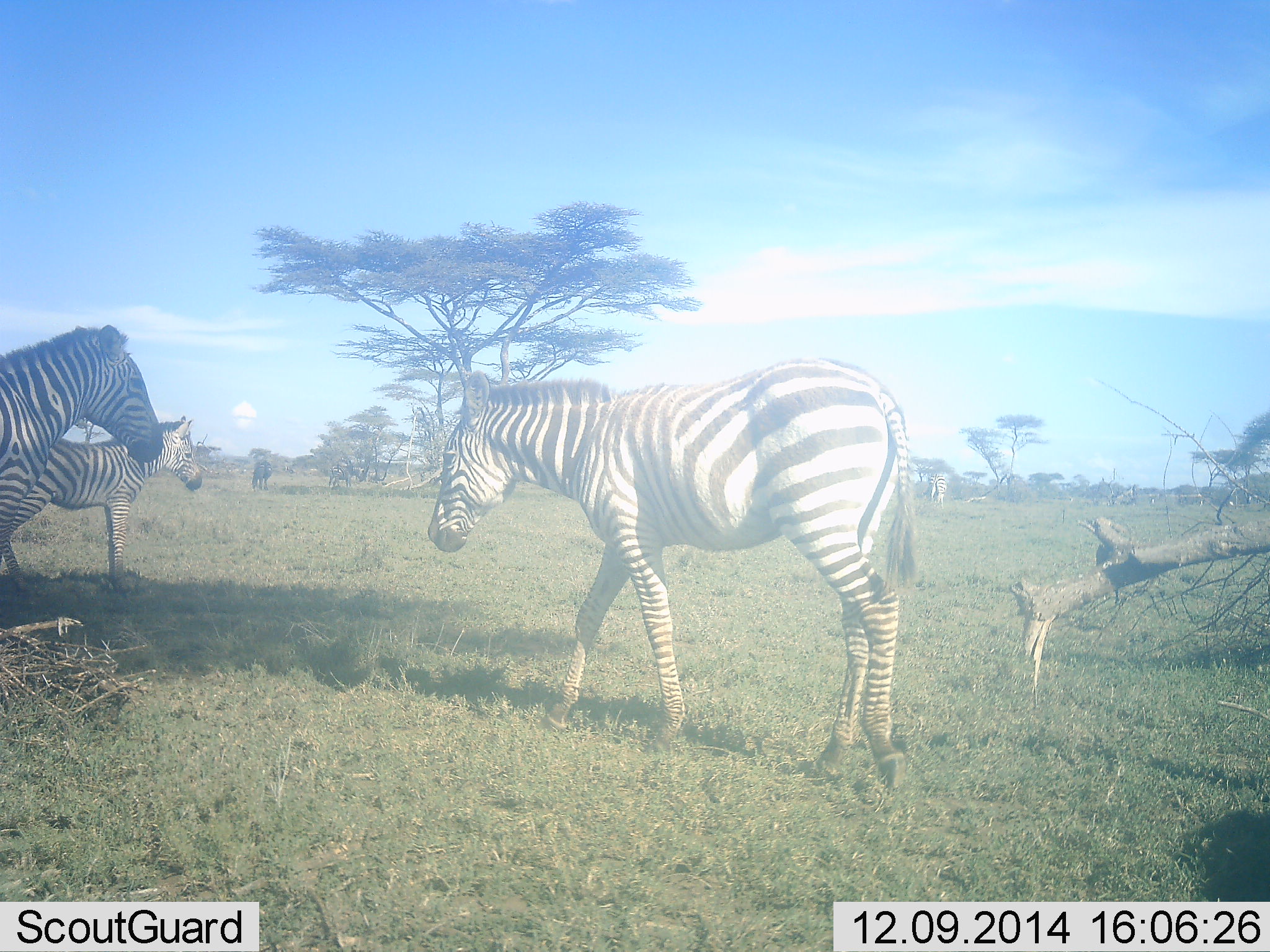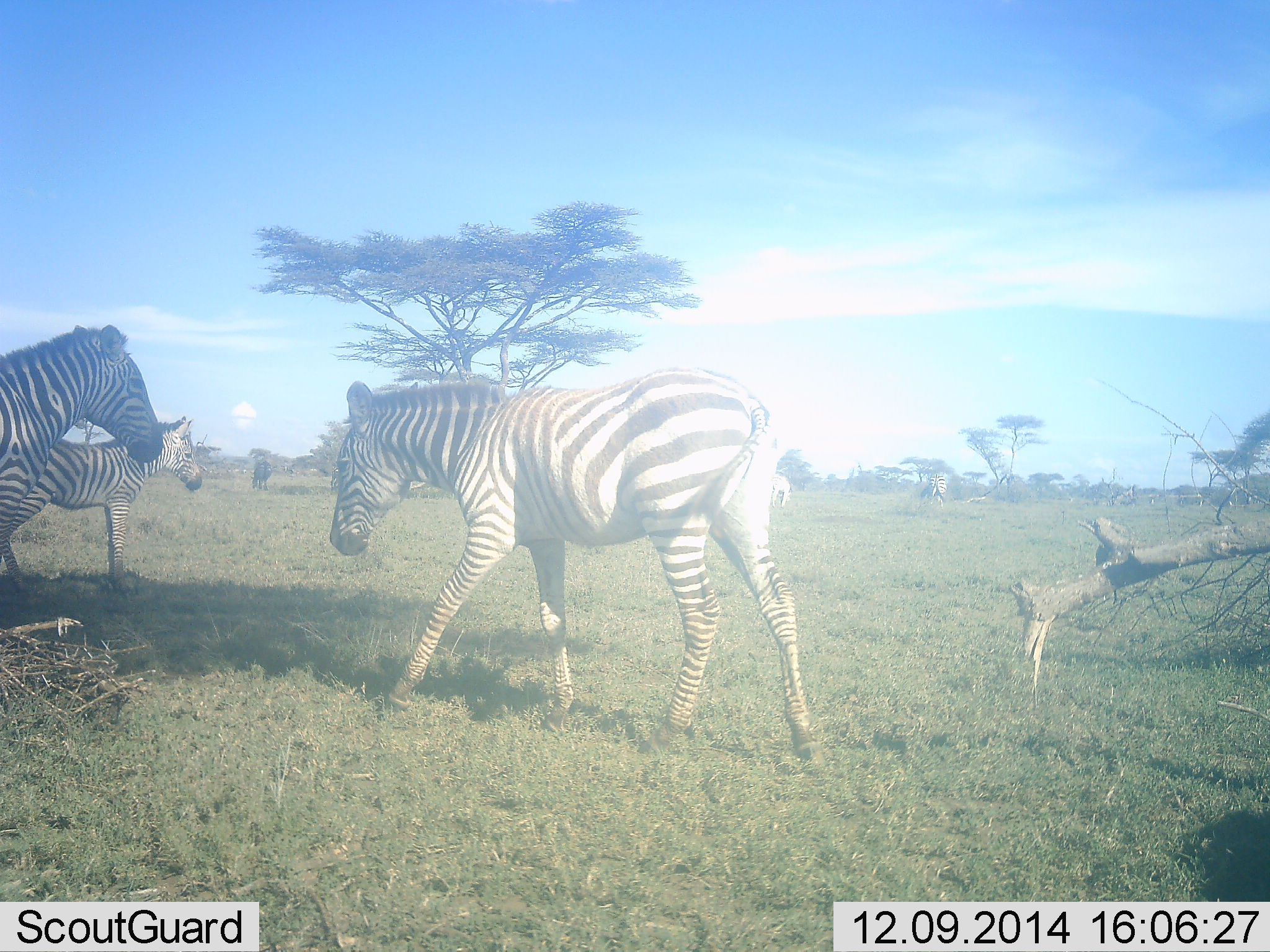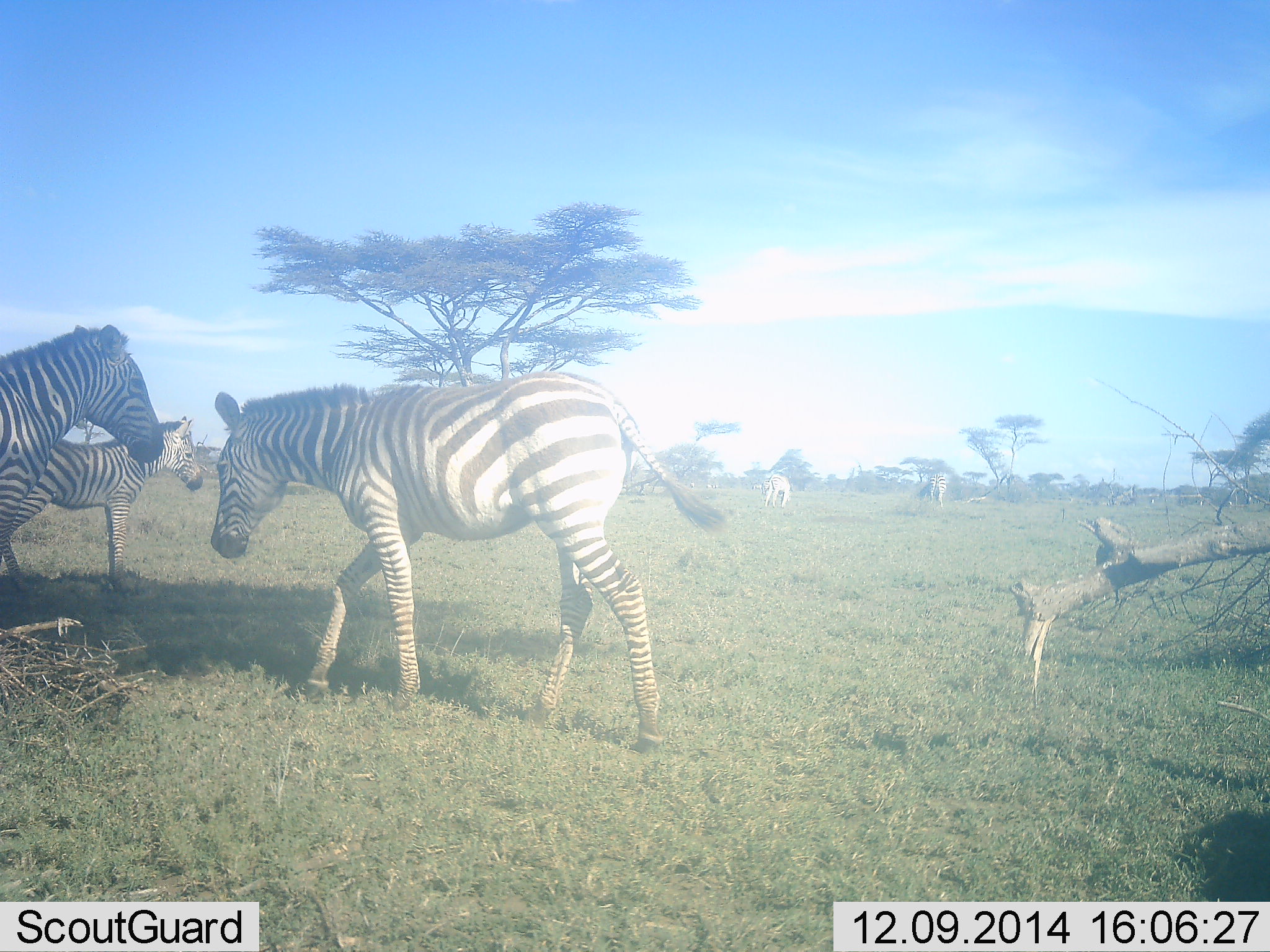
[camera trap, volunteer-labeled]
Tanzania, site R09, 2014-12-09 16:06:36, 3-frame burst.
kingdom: Animalia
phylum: Chordata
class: Mammalia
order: Perissodactyla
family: Equidae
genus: Equus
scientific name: Equus quagga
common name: plains zebra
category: zebra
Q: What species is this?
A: Zebra (plains zebra) (Equus quagga).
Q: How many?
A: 3.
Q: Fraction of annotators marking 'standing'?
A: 80%.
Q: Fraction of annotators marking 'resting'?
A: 0%.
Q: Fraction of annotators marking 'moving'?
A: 50%.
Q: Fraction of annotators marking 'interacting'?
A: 0%.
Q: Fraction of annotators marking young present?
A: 50%.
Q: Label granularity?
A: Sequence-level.